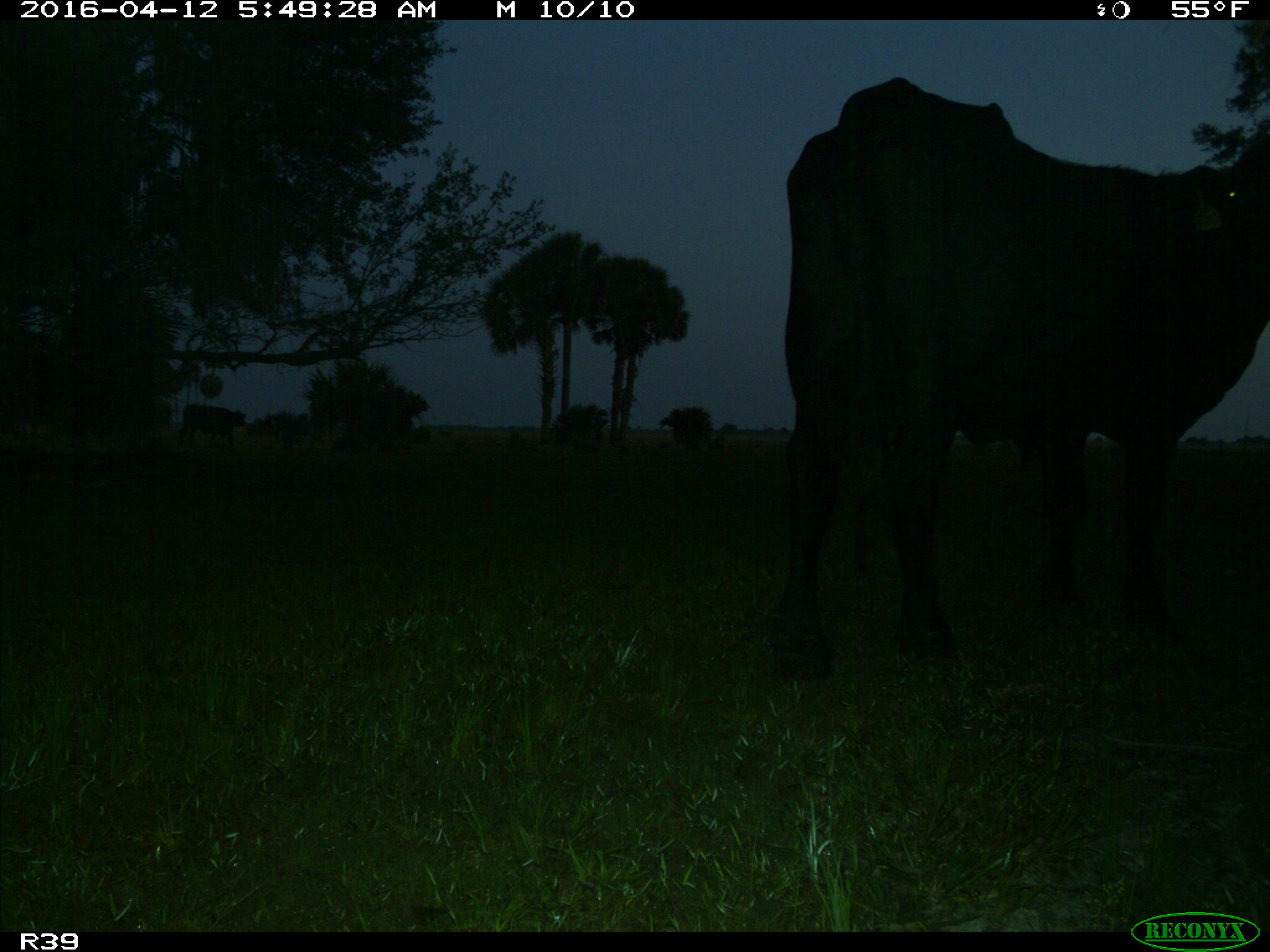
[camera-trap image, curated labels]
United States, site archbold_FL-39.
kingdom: Animalia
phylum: Chordata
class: Mammalia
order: Artiodactyla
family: Bovidae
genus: Bos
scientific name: Bos taurus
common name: domestic cow